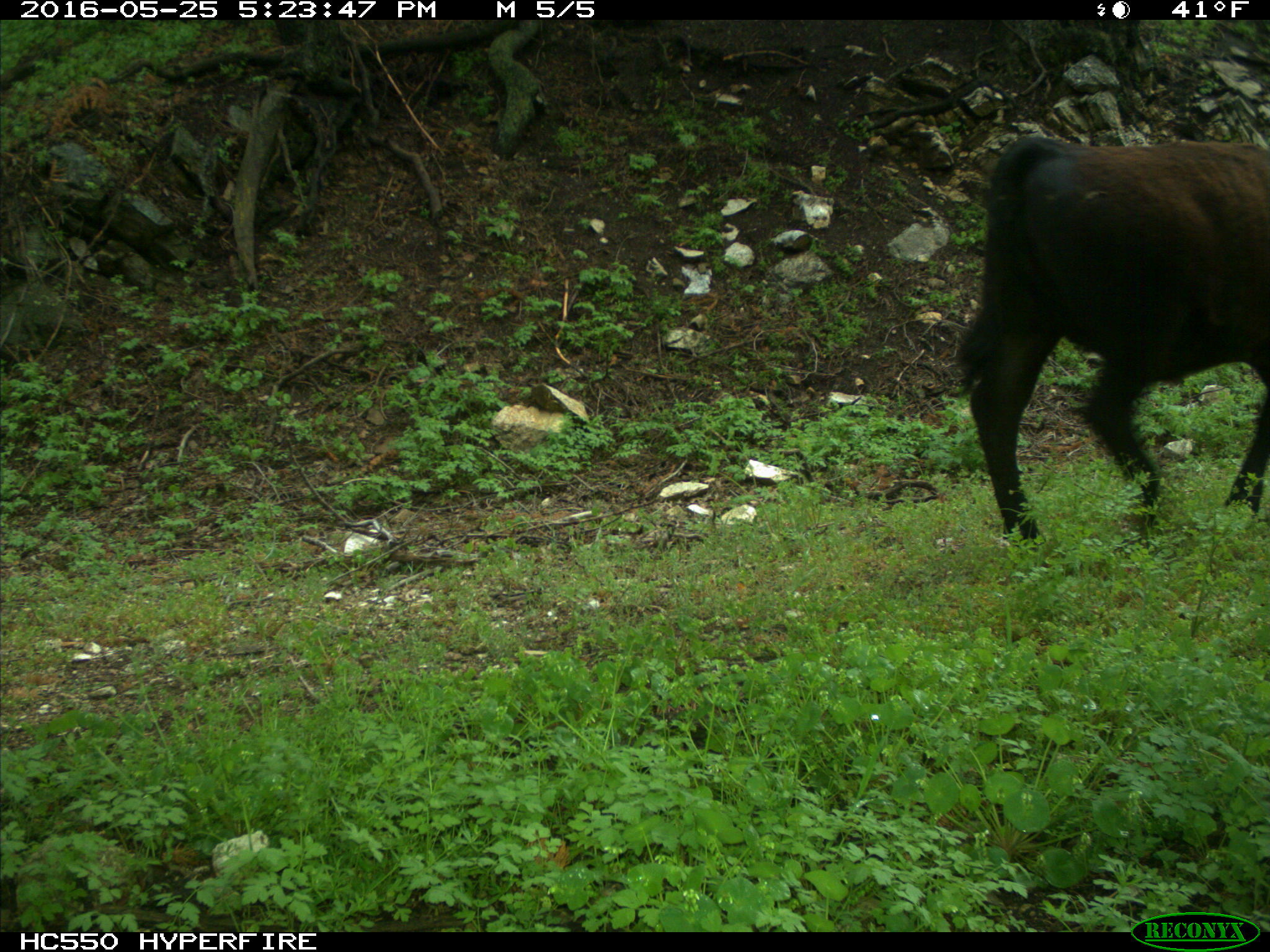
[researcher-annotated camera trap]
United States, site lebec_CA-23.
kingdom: Animalia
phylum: Chordata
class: Mammalia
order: Artiodactyla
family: Bovidae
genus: Bos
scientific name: Bos taurus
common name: domestic cow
Bos taurus (domestic cow).